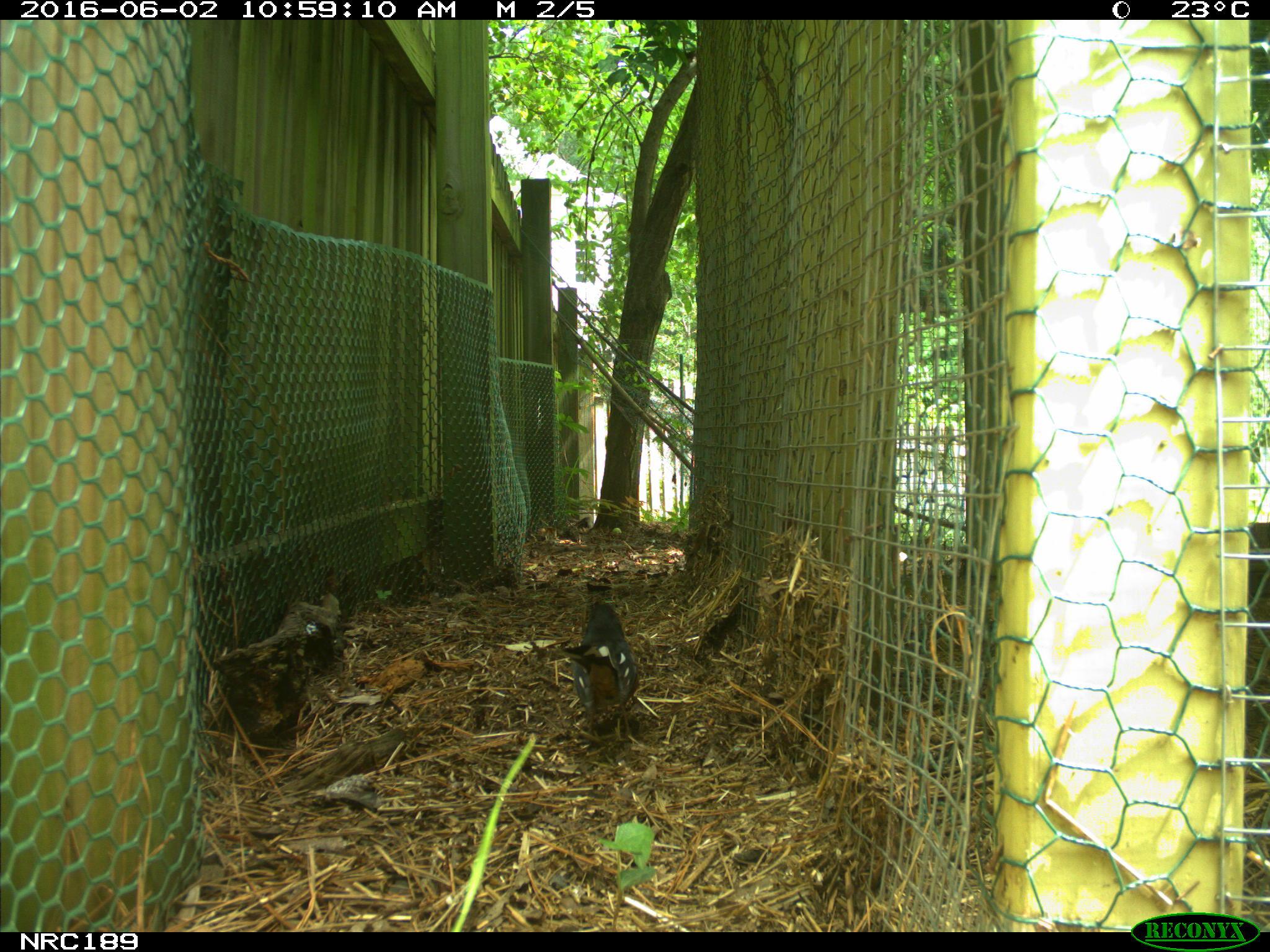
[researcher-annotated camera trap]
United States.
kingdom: Animalia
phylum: Chordata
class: Aves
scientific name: Aves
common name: bird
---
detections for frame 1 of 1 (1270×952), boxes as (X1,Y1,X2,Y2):
Bird: (556,589,646,742)